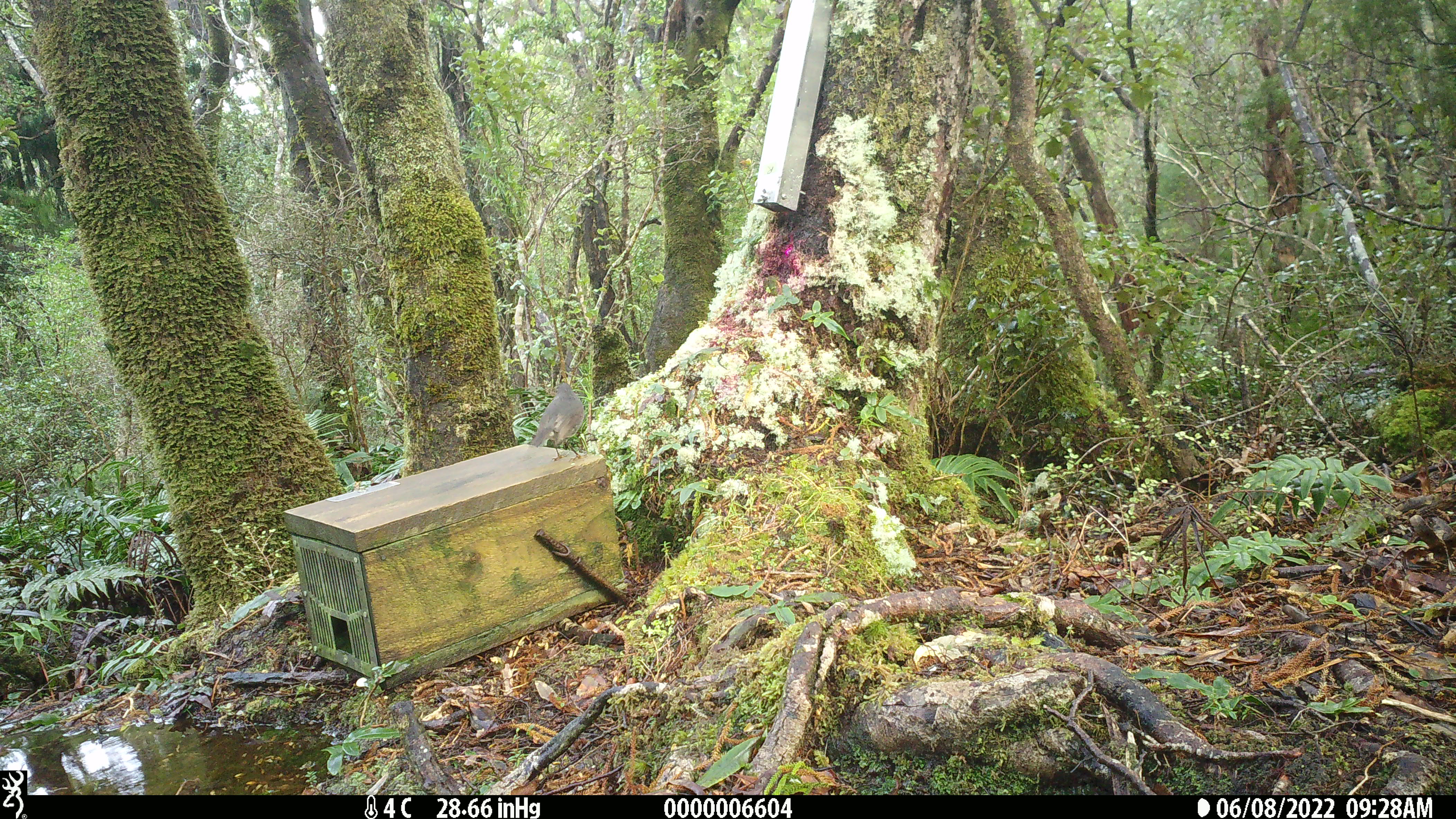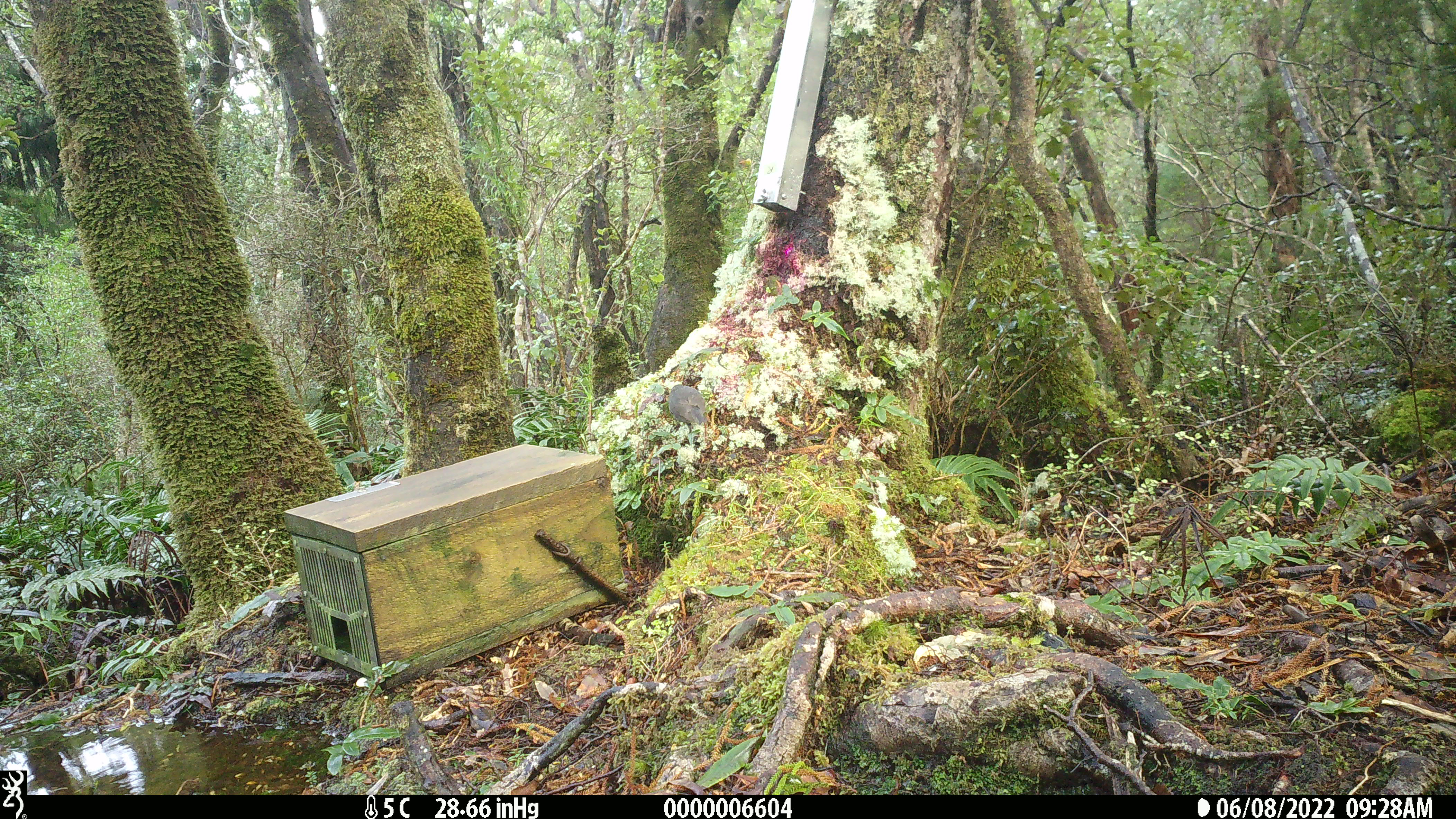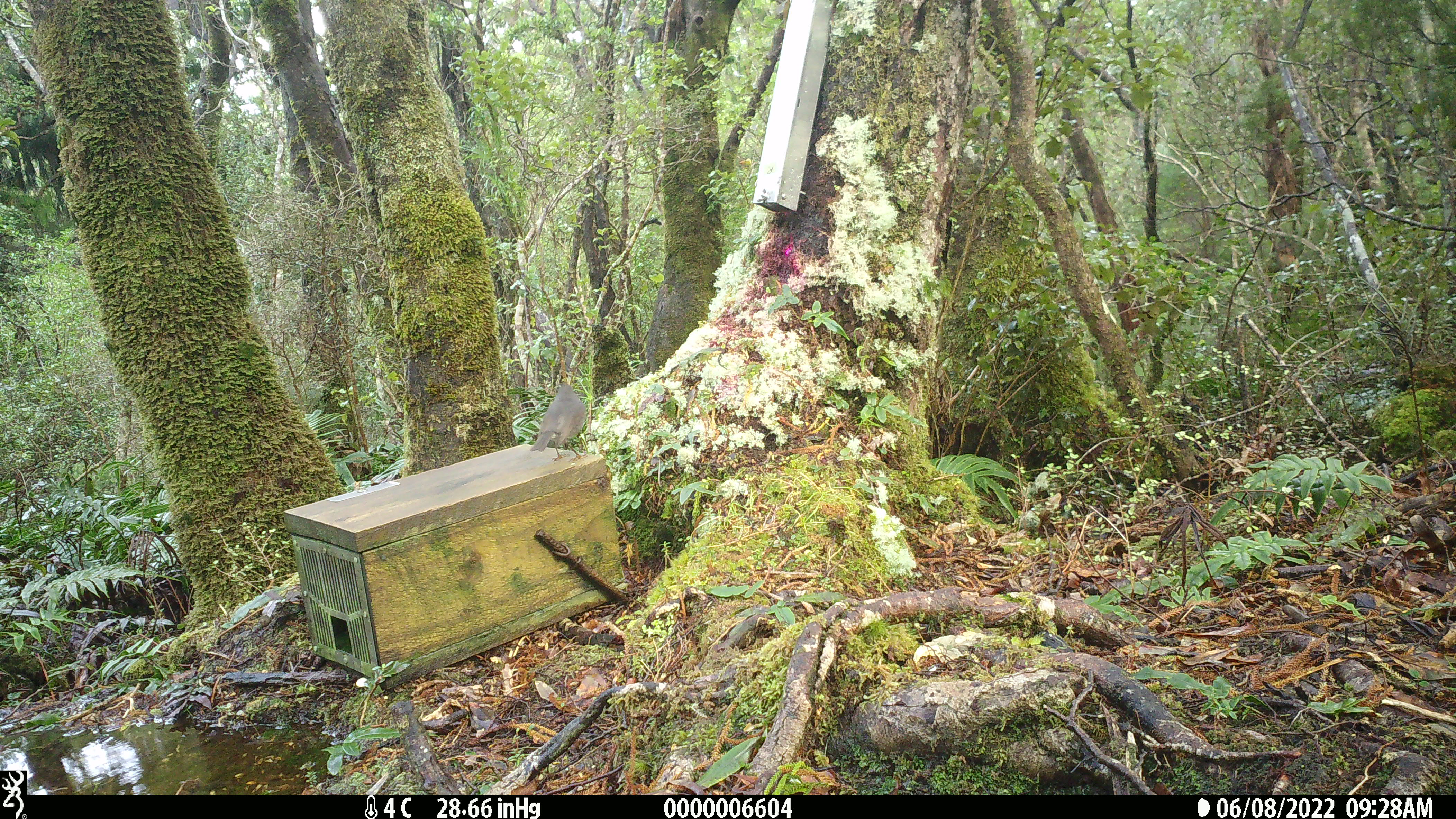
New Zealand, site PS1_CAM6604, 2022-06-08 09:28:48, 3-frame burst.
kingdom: Animalia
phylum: Chordata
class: Aves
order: Passeriformes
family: Petroicidae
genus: Petroica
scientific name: Petroica australis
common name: new zealand robin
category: robin